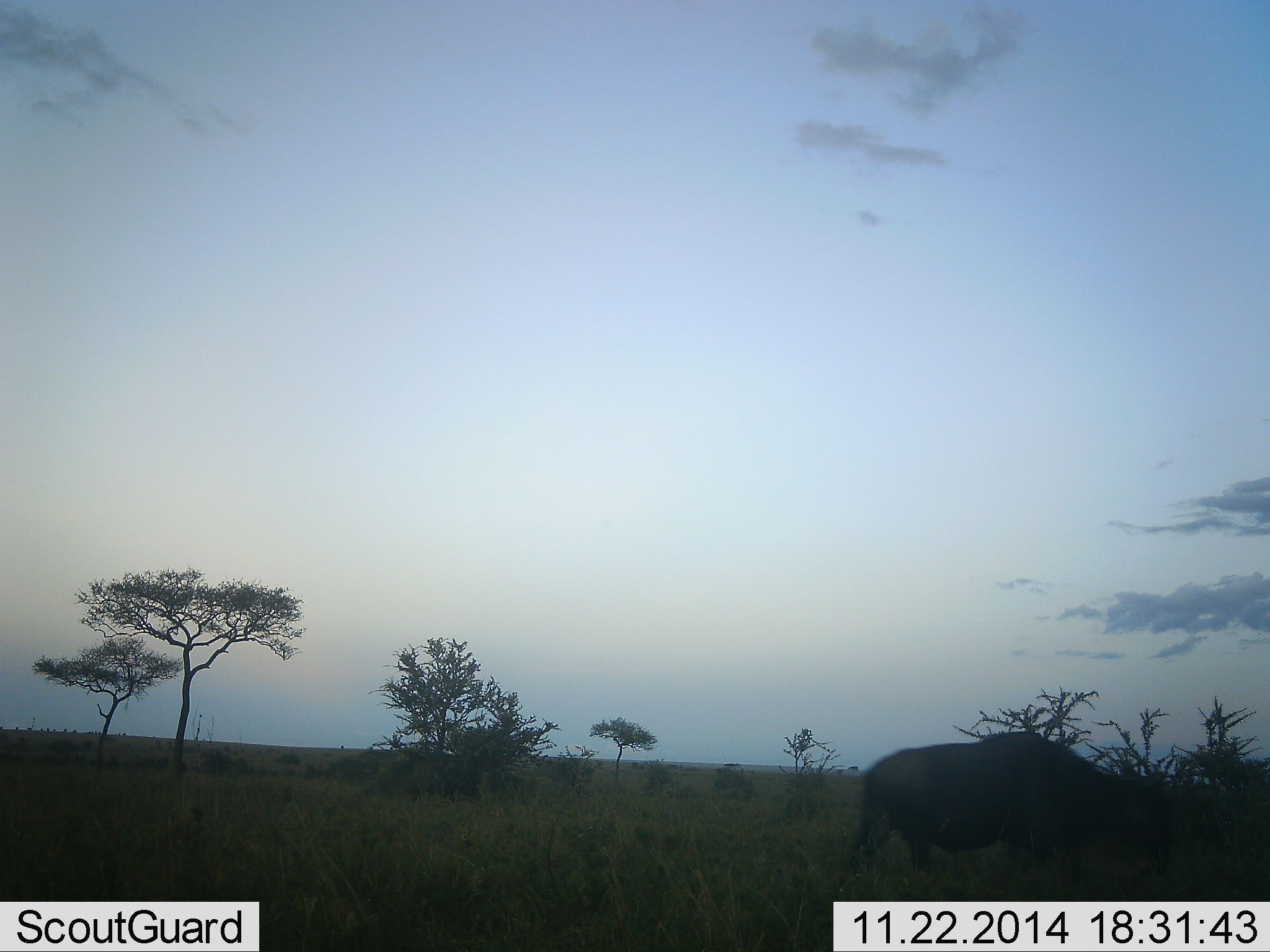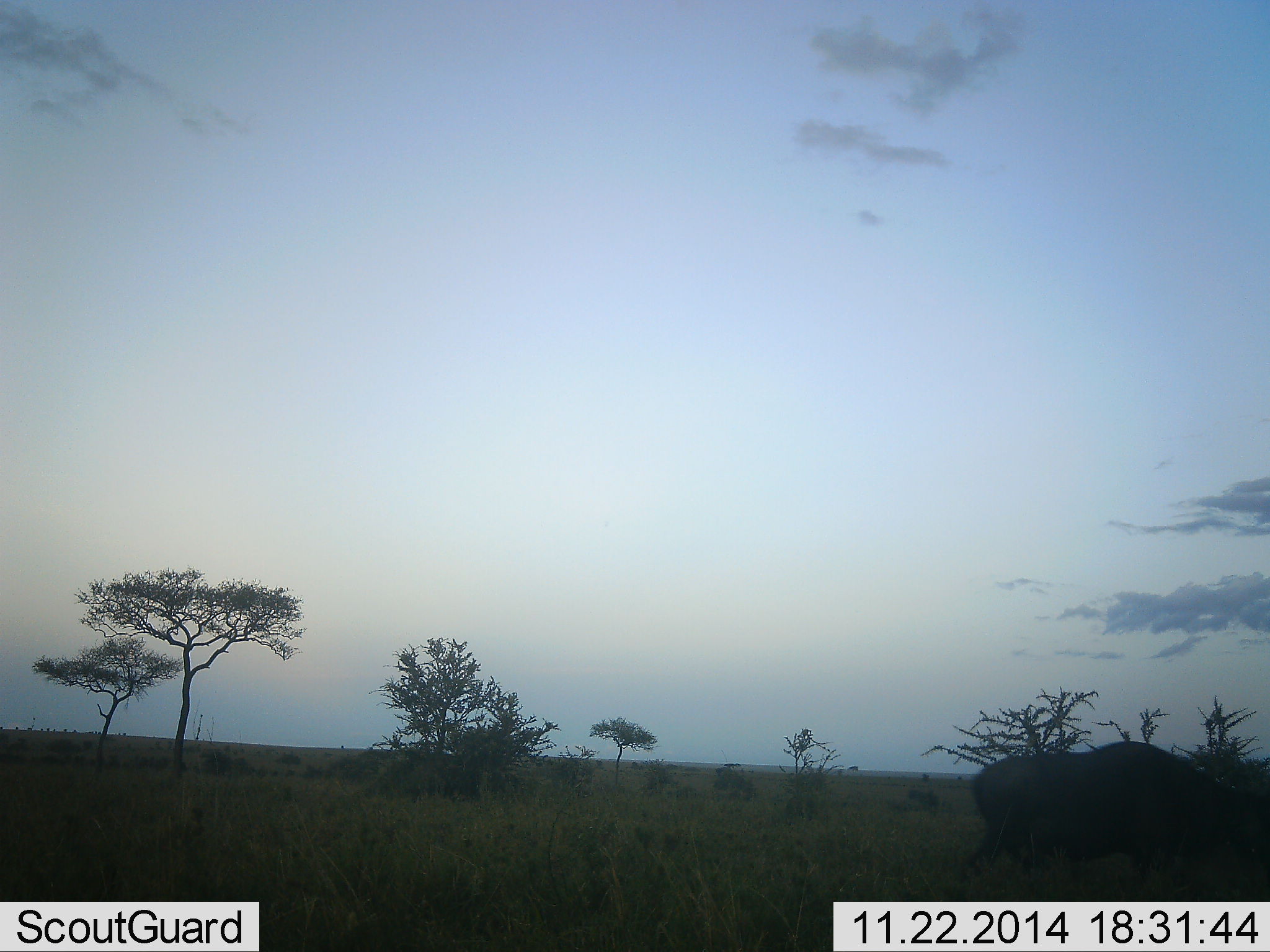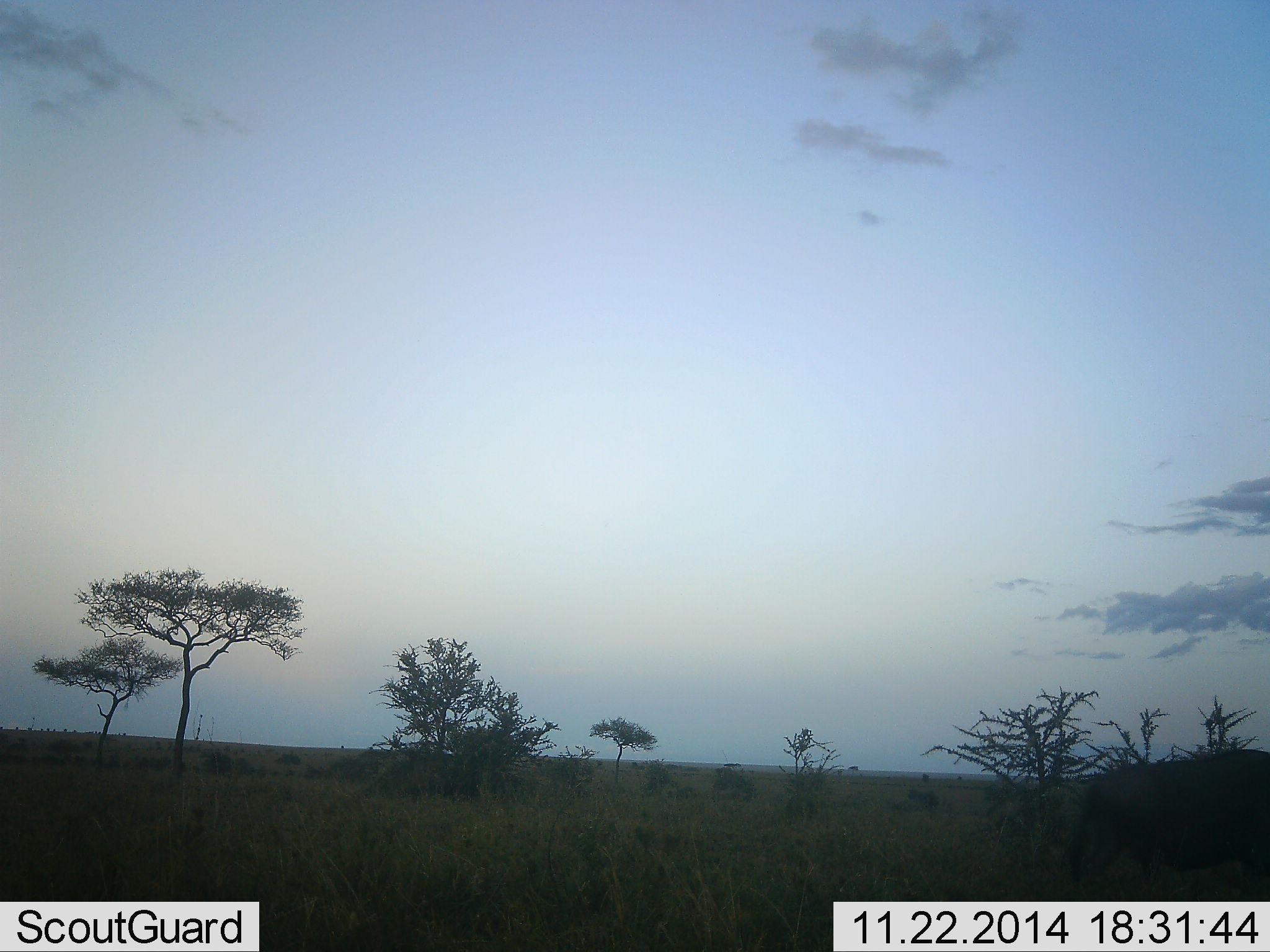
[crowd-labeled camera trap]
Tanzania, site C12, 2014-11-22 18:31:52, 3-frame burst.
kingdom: Animalia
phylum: Chordata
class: Mammalia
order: Artiodactyla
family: Bovidae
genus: Connochaetes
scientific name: Connochaetes taurinus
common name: blue wildebeest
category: wildebeest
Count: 1.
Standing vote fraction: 0%.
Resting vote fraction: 0%.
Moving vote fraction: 100%.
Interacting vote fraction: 0%.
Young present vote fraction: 0%.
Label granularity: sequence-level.